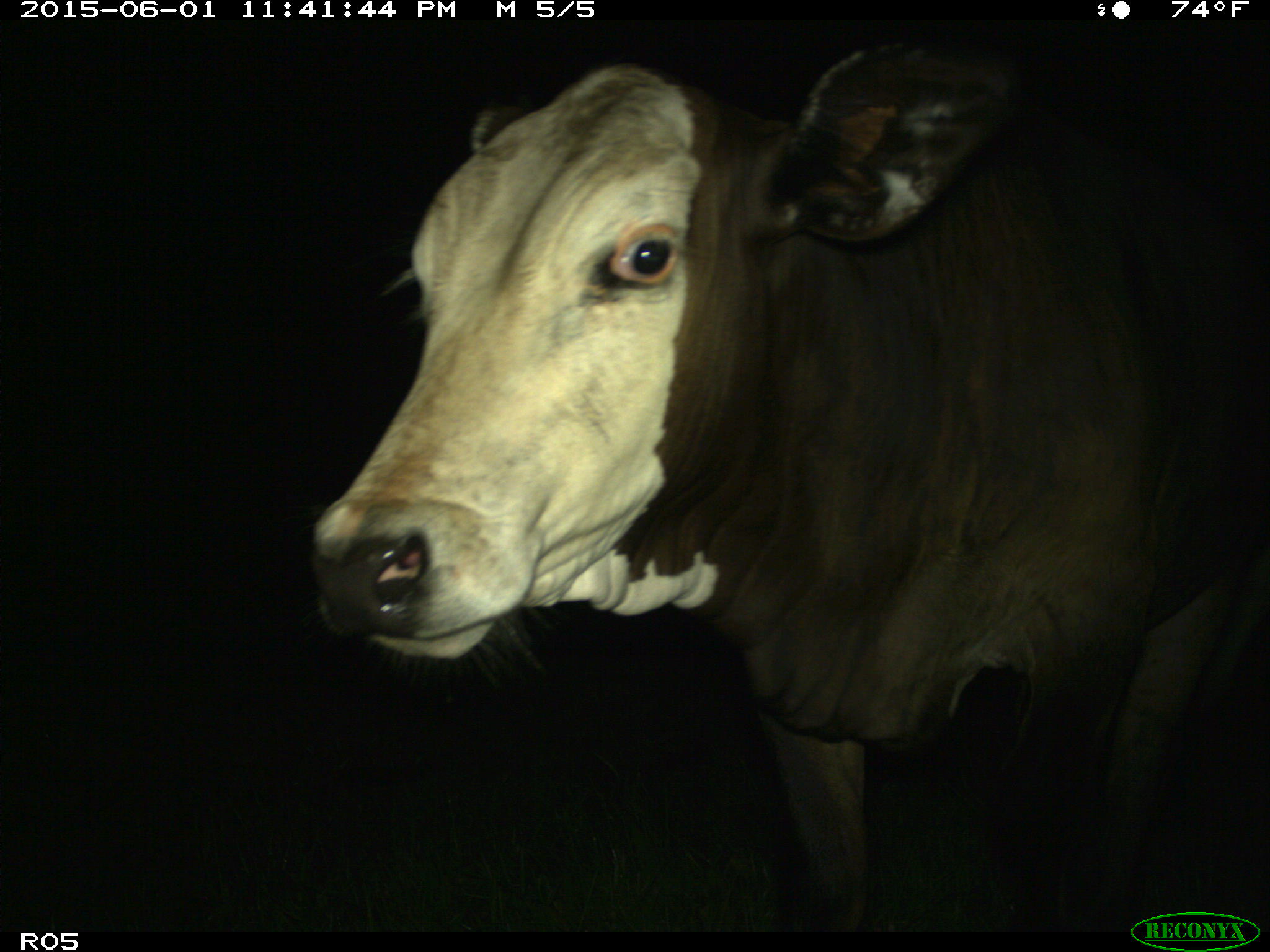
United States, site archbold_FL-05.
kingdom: Animalia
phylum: Chordata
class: Mammalia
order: Artiodactyla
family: Bovidae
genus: Bos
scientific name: Bos taurus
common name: domestic cow